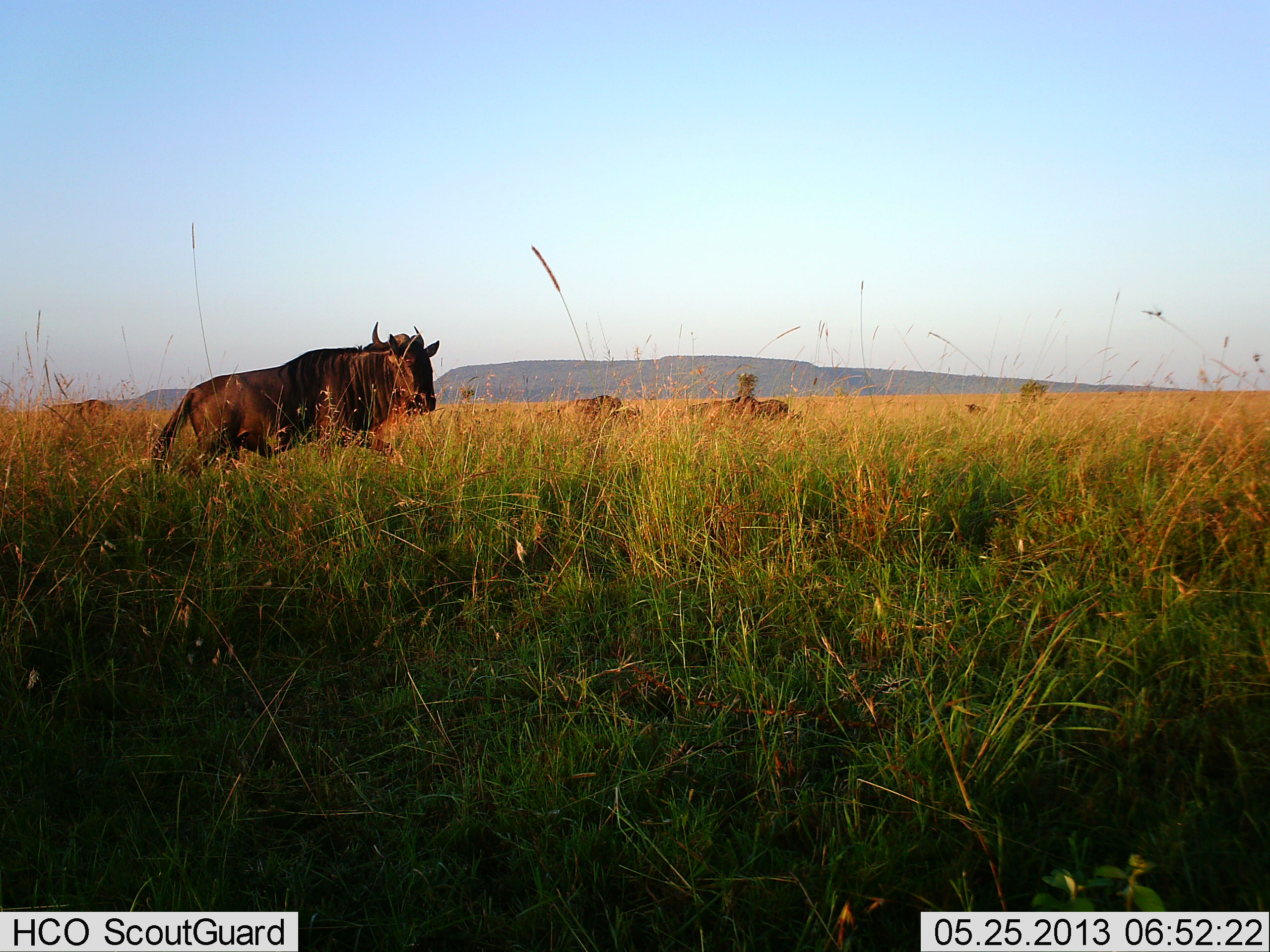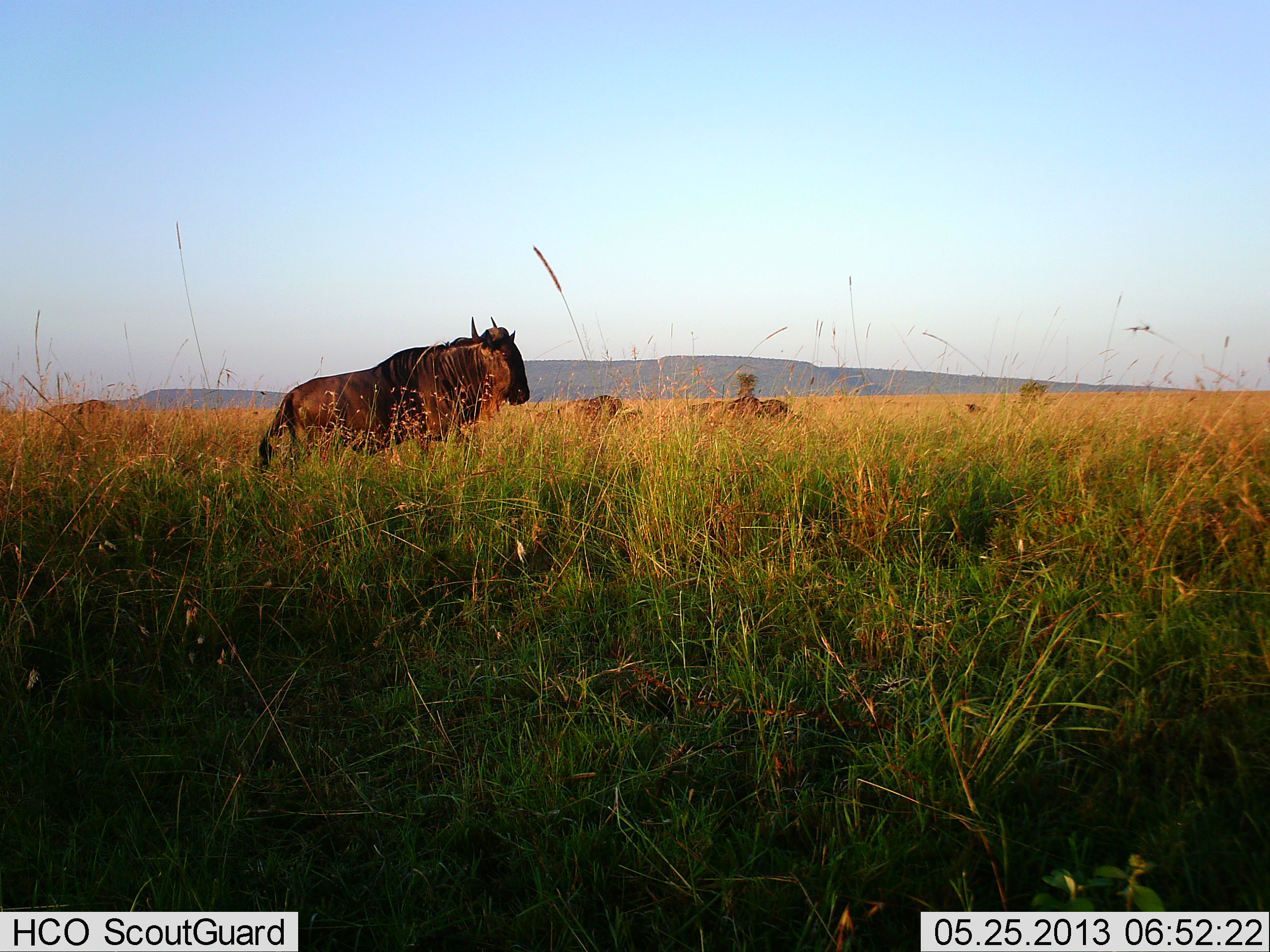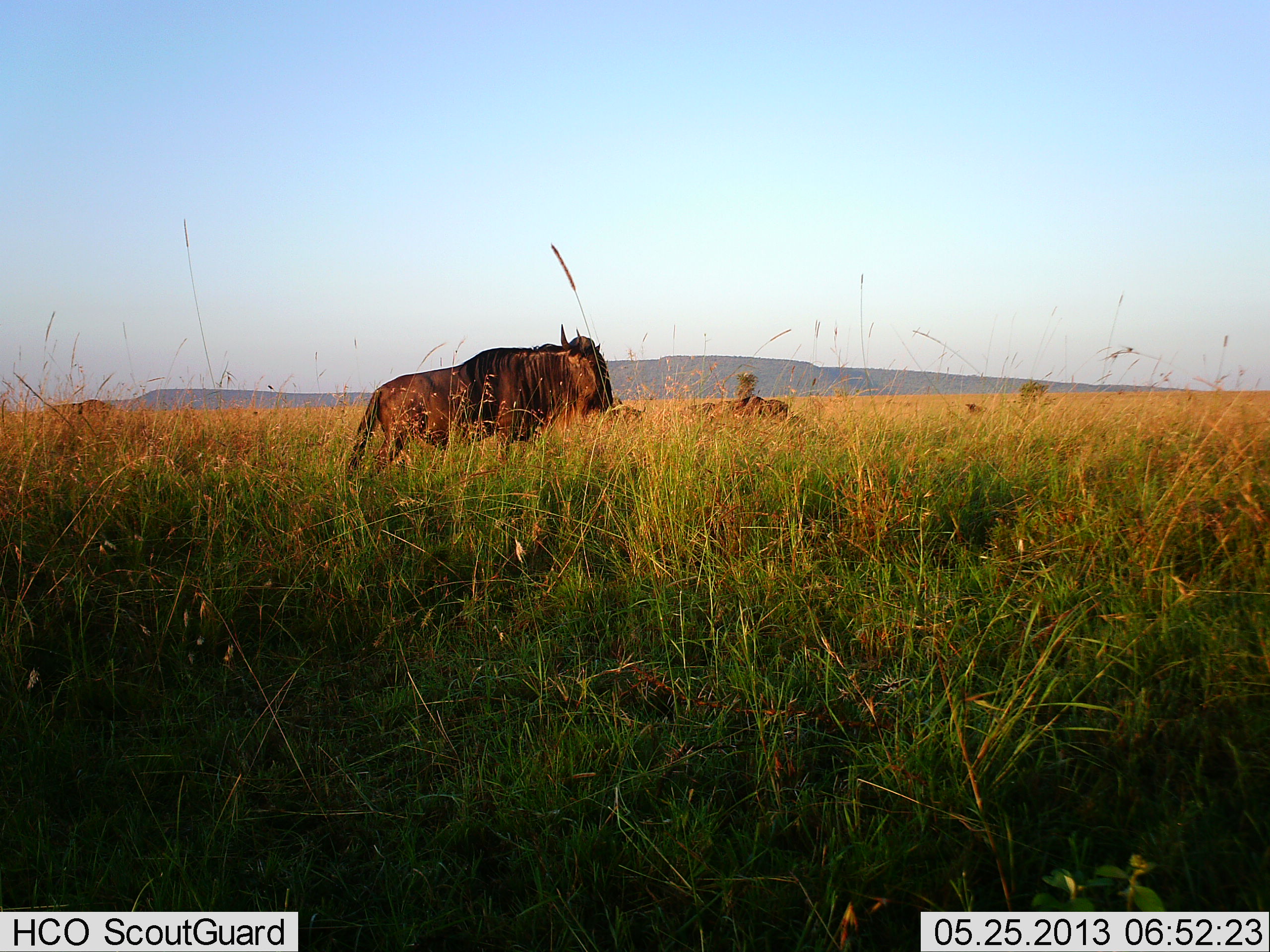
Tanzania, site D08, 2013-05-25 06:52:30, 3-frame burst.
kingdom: Animalia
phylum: Chordata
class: Mammalia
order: Artiodactyla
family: Bovidae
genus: Connochaetes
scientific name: Connochaetes taurinus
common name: blue wildebeest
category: wildebeest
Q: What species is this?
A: Wildebeest (blue wildebeest) (Connochaetes taurinus).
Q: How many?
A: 2.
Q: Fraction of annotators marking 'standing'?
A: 29%.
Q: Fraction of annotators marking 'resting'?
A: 12%.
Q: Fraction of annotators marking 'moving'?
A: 88%.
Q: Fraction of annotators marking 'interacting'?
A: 0%.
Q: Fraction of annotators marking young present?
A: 0%.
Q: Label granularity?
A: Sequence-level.